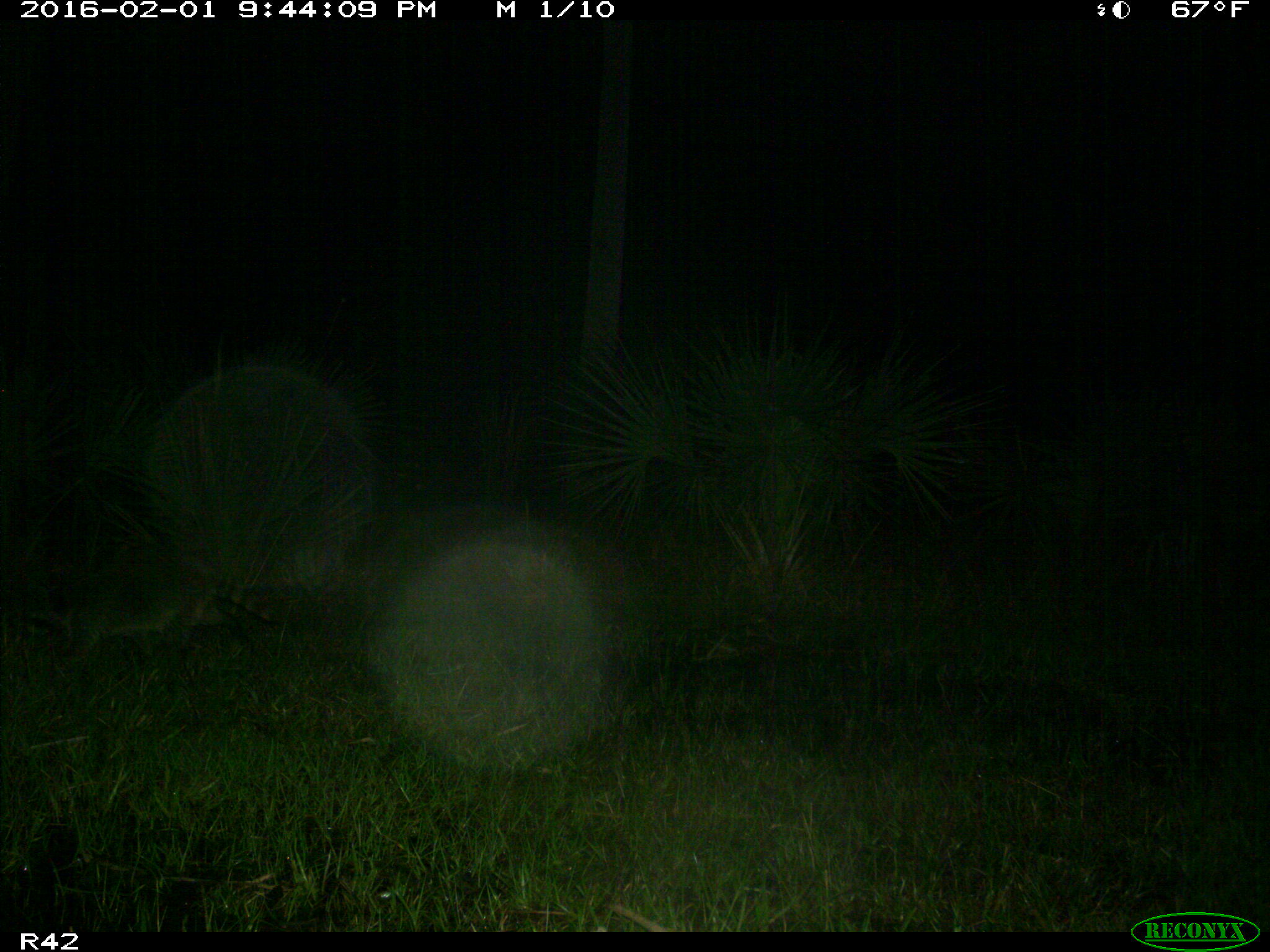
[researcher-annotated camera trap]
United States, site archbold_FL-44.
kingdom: Animalia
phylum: Chordata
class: Mammalia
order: Carnivora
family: Procyonidae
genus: Procyon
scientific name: Procyon lotor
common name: common raccoon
Procyon lotor (common raccoon).